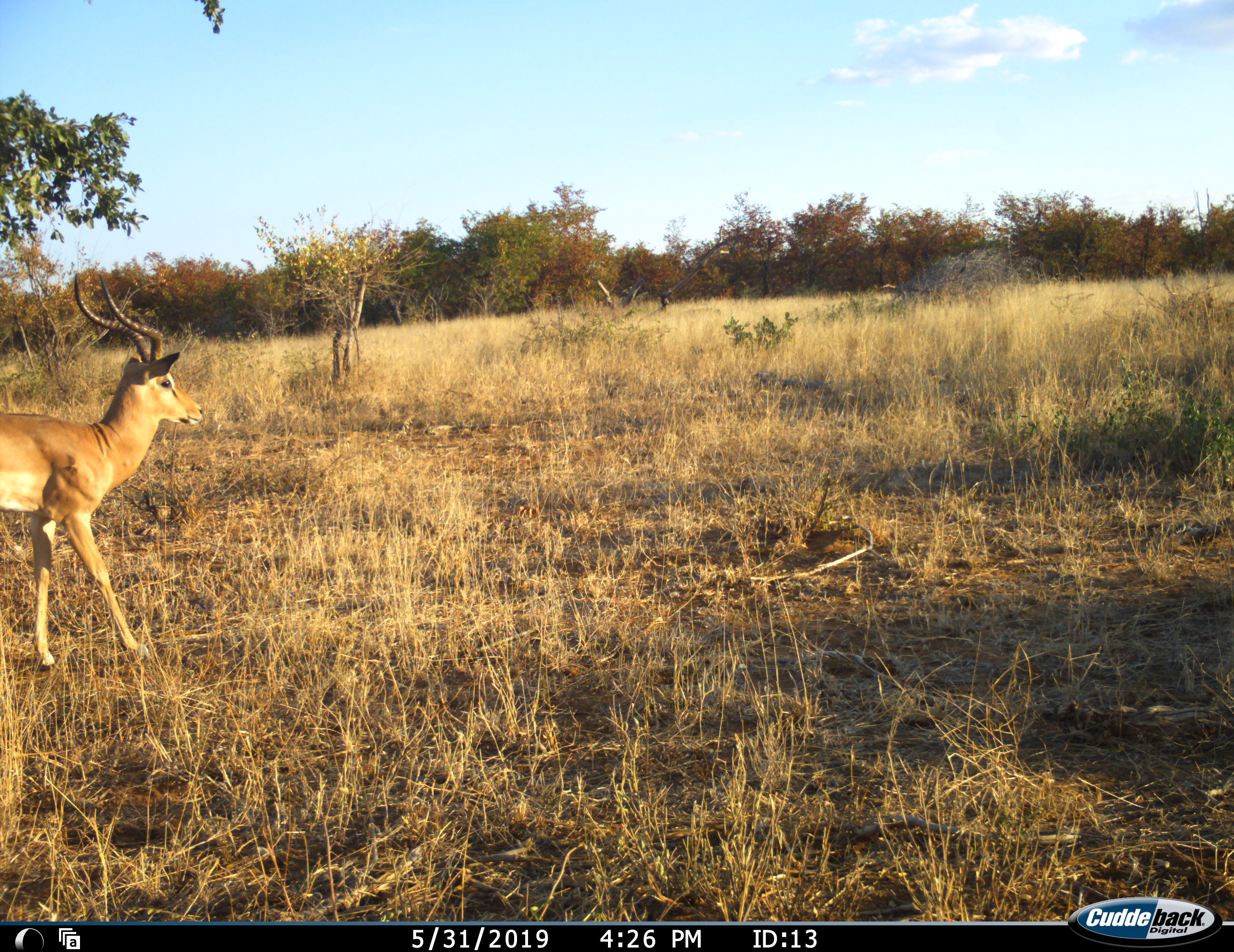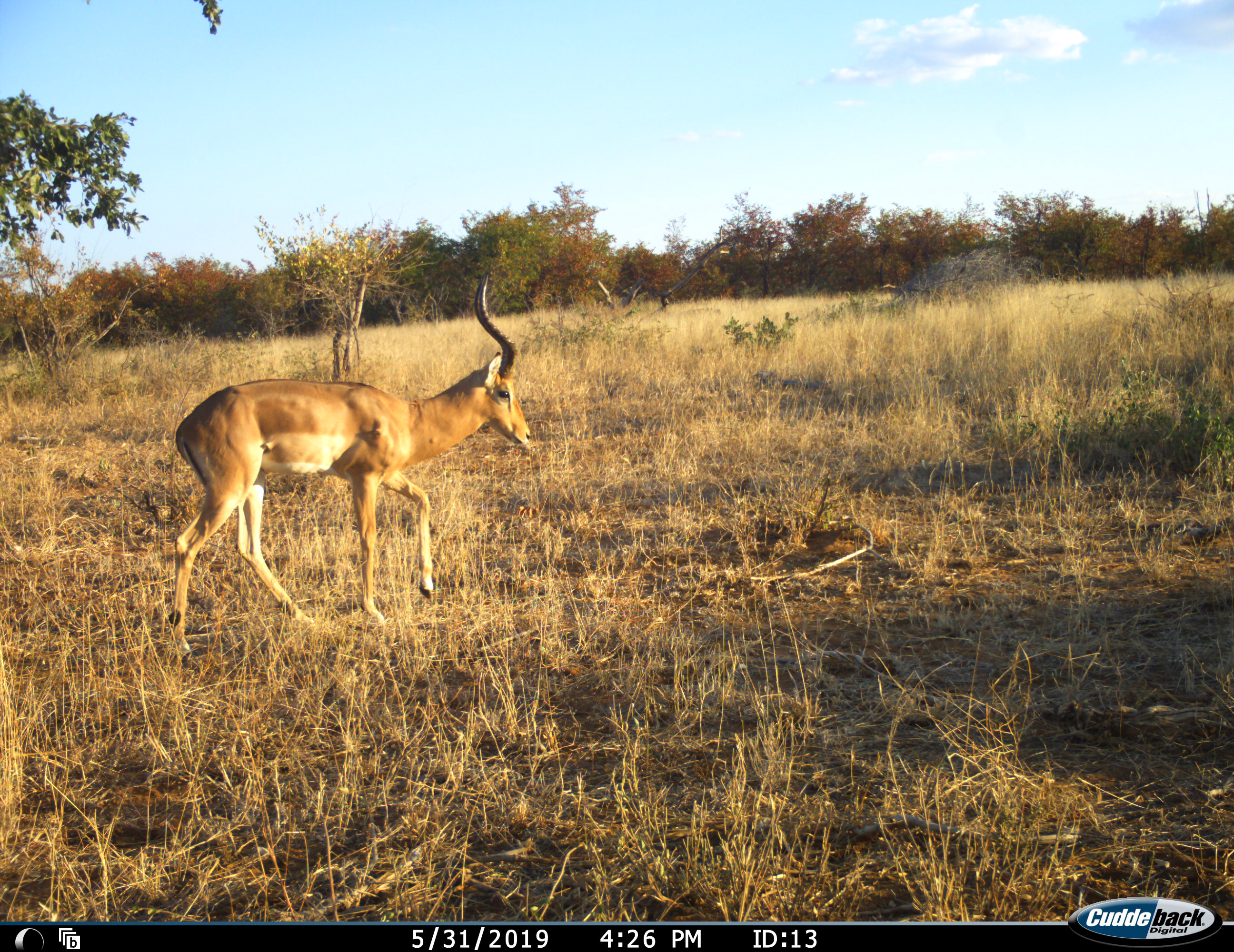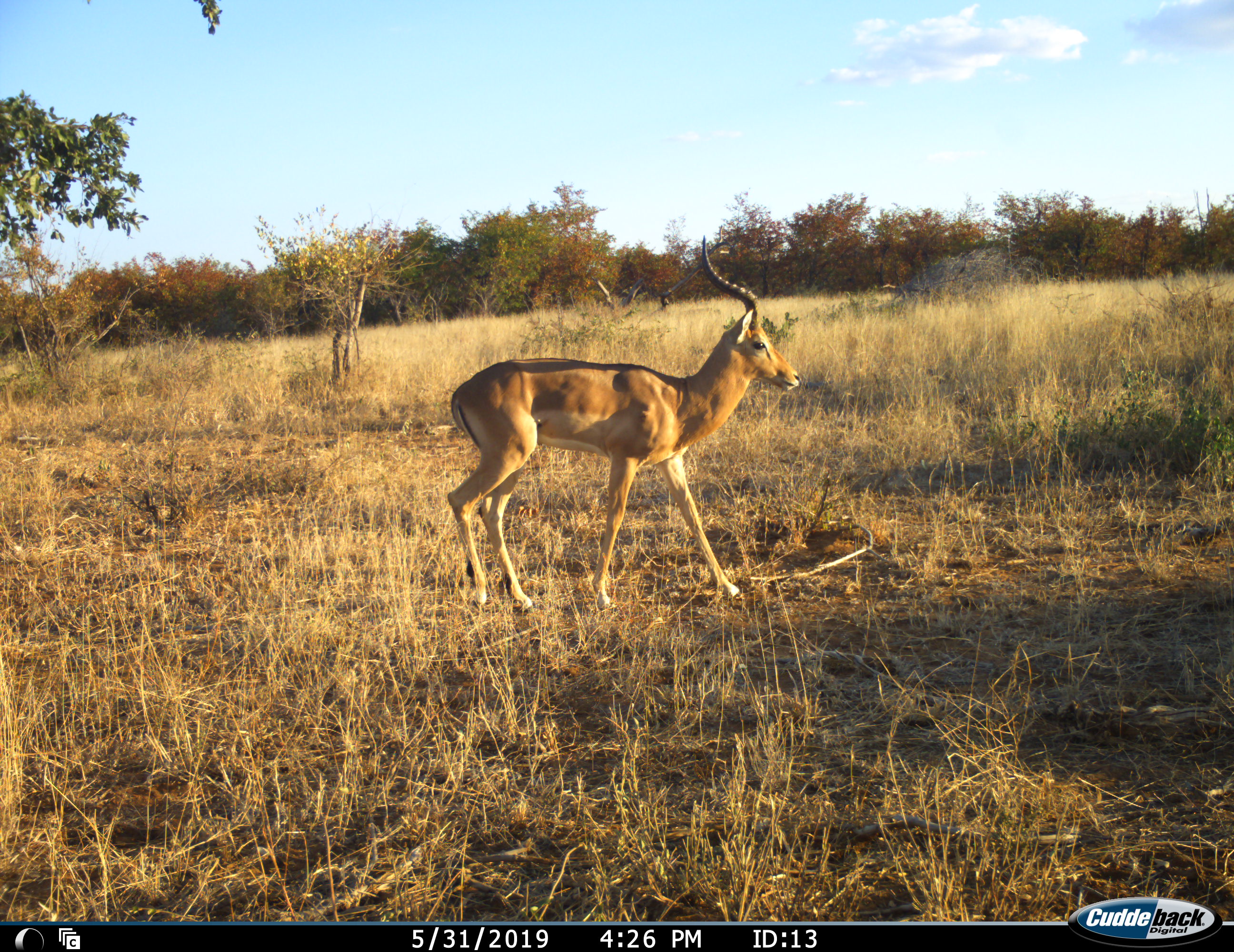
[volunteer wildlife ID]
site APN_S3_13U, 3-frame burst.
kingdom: Animalia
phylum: Chordata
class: Mammalia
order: Artiodactyla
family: Bovidae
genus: Aepyceros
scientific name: Aepyceros melampus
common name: impala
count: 1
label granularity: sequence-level